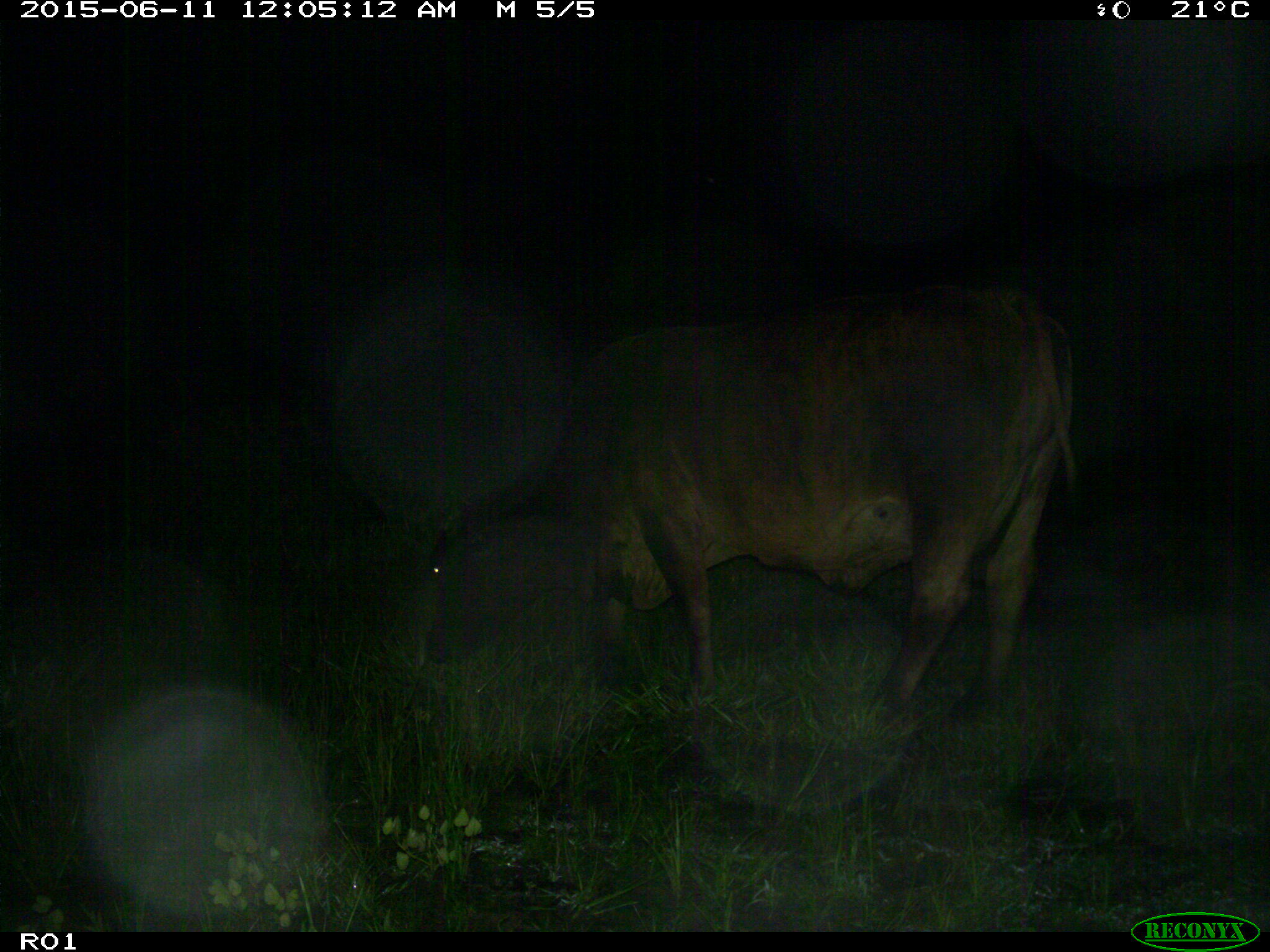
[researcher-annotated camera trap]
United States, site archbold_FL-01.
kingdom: Animalia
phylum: Chordata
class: Mammalia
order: Artiodactyla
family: Bovidae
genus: Bos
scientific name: Bos taurus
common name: domestic cow